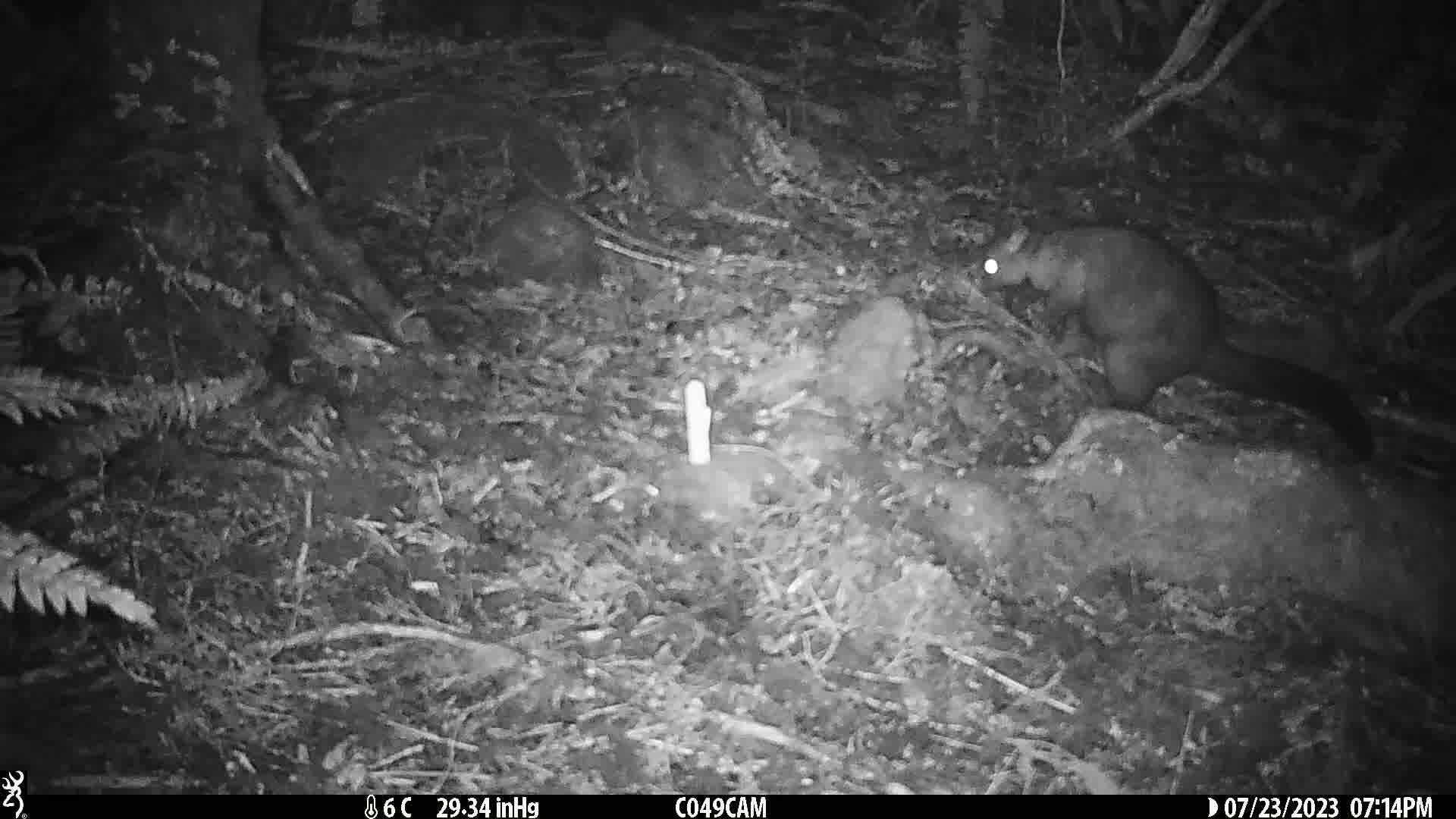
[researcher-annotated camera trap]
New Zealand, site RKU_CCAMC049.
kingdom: Animalia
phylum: Chordata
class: Mammalia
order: Diprotodontia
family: Phalangeridae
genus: Trichosurus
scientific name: Trichosurus vulpecula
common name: common brushtail possum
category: possum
Possum (common brushtail possum) (Trichosurus vulpecula).